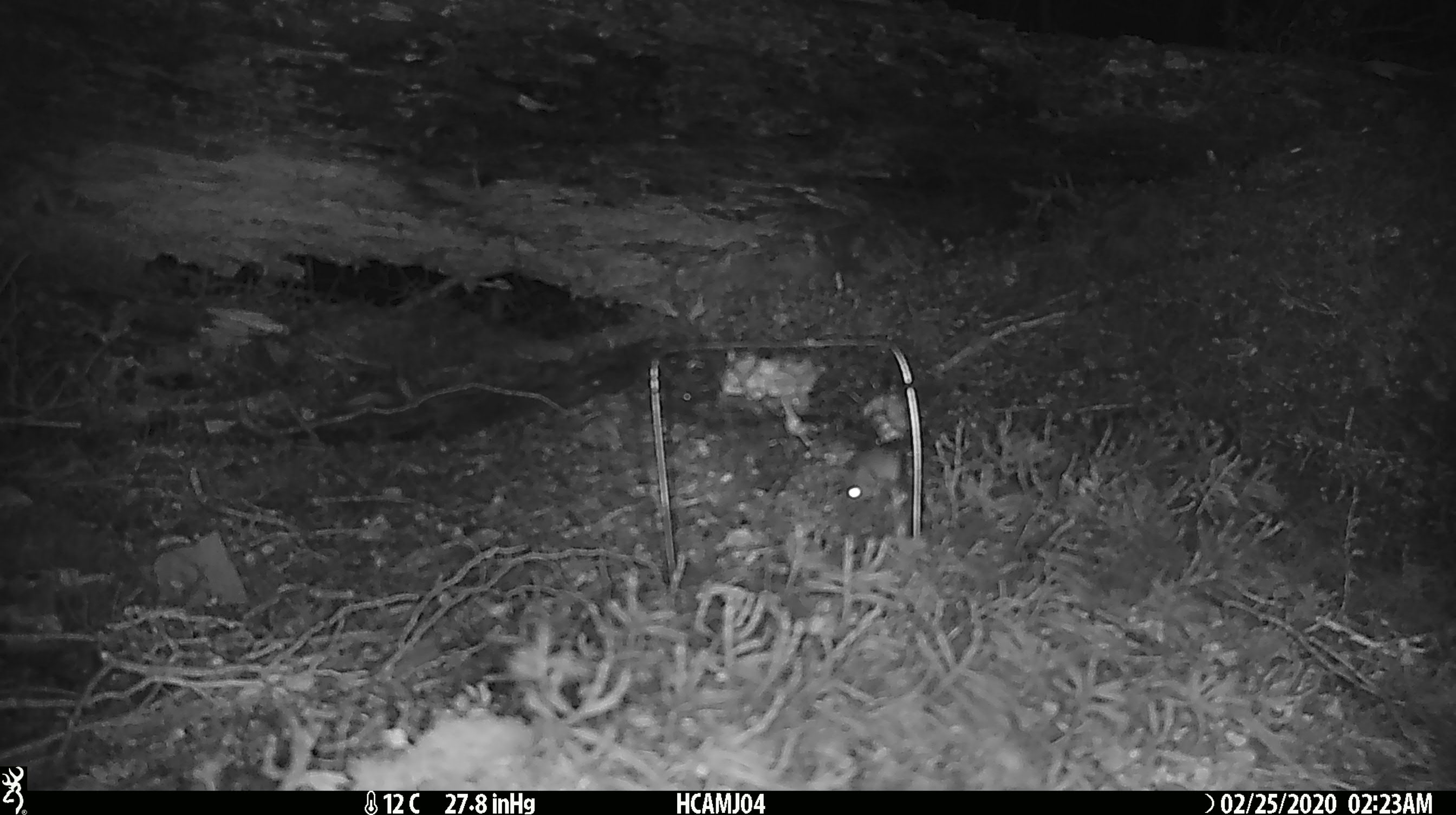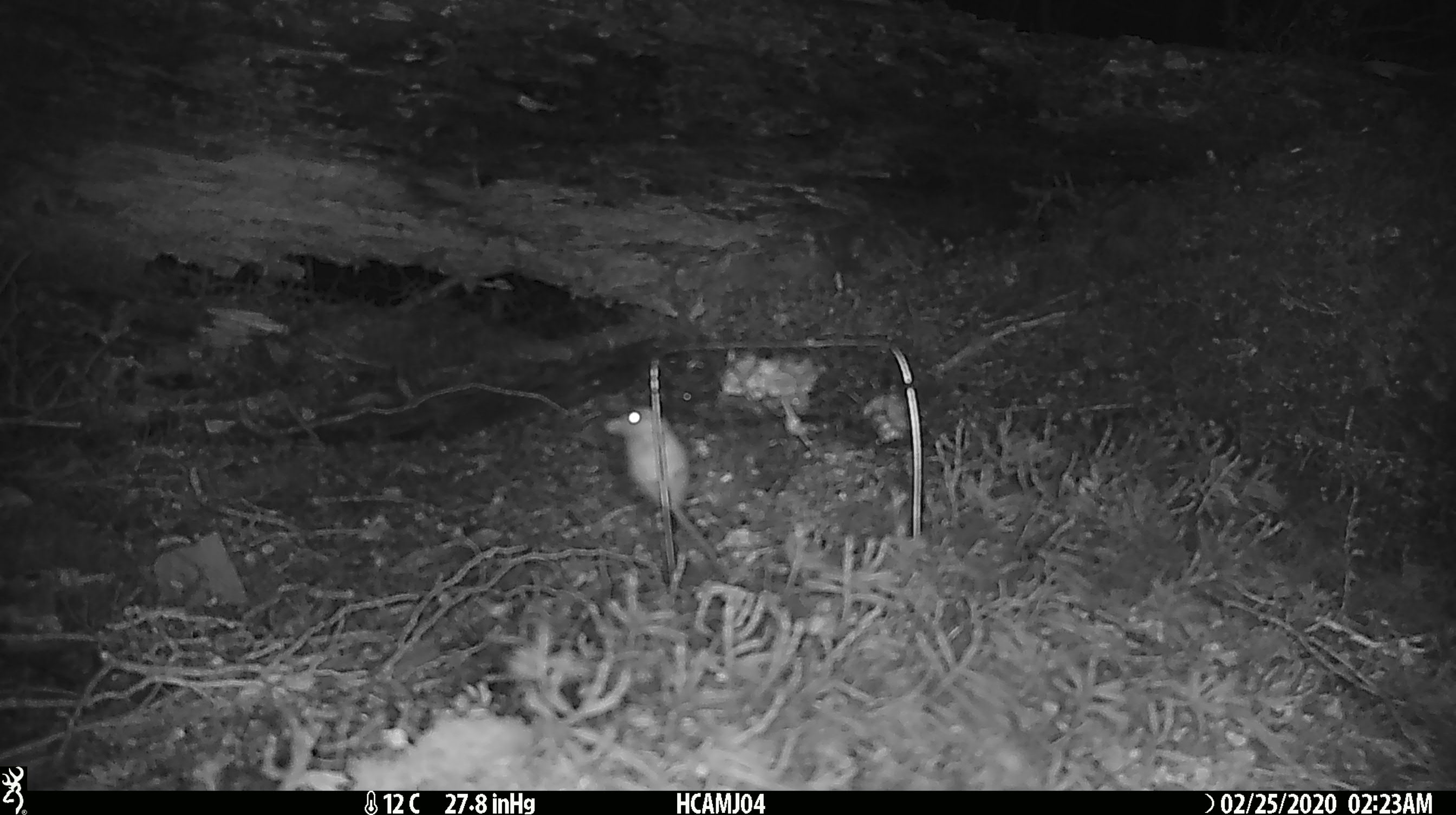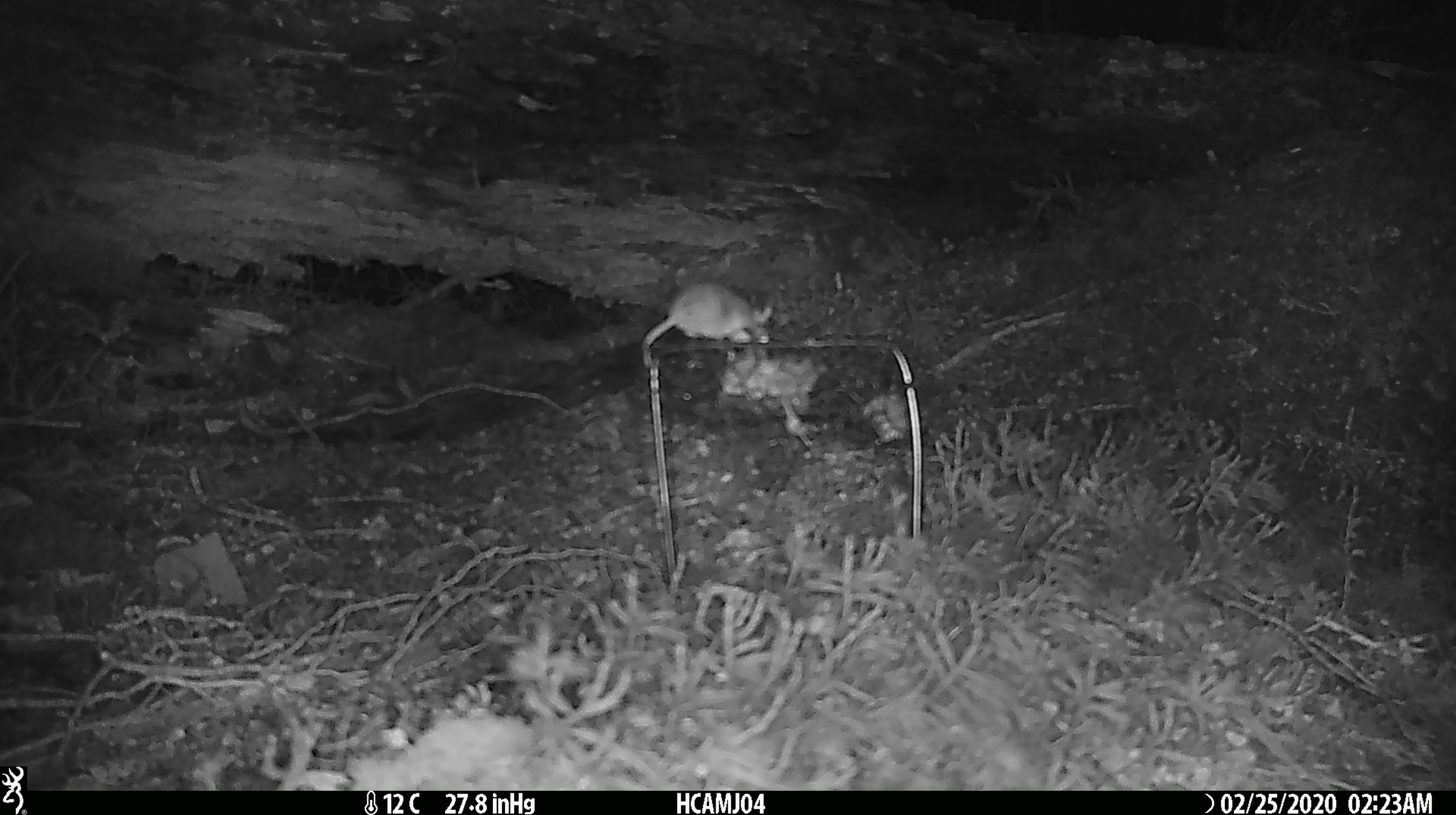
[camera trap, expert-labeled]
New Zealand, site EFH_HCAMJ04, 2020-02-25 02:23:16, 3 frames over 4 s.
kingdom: Animalia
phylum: Chordata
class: Mammalia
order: Rodentia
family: Muridae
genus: Mus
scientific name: Mus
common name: mouse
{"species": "mouse (Mus)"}